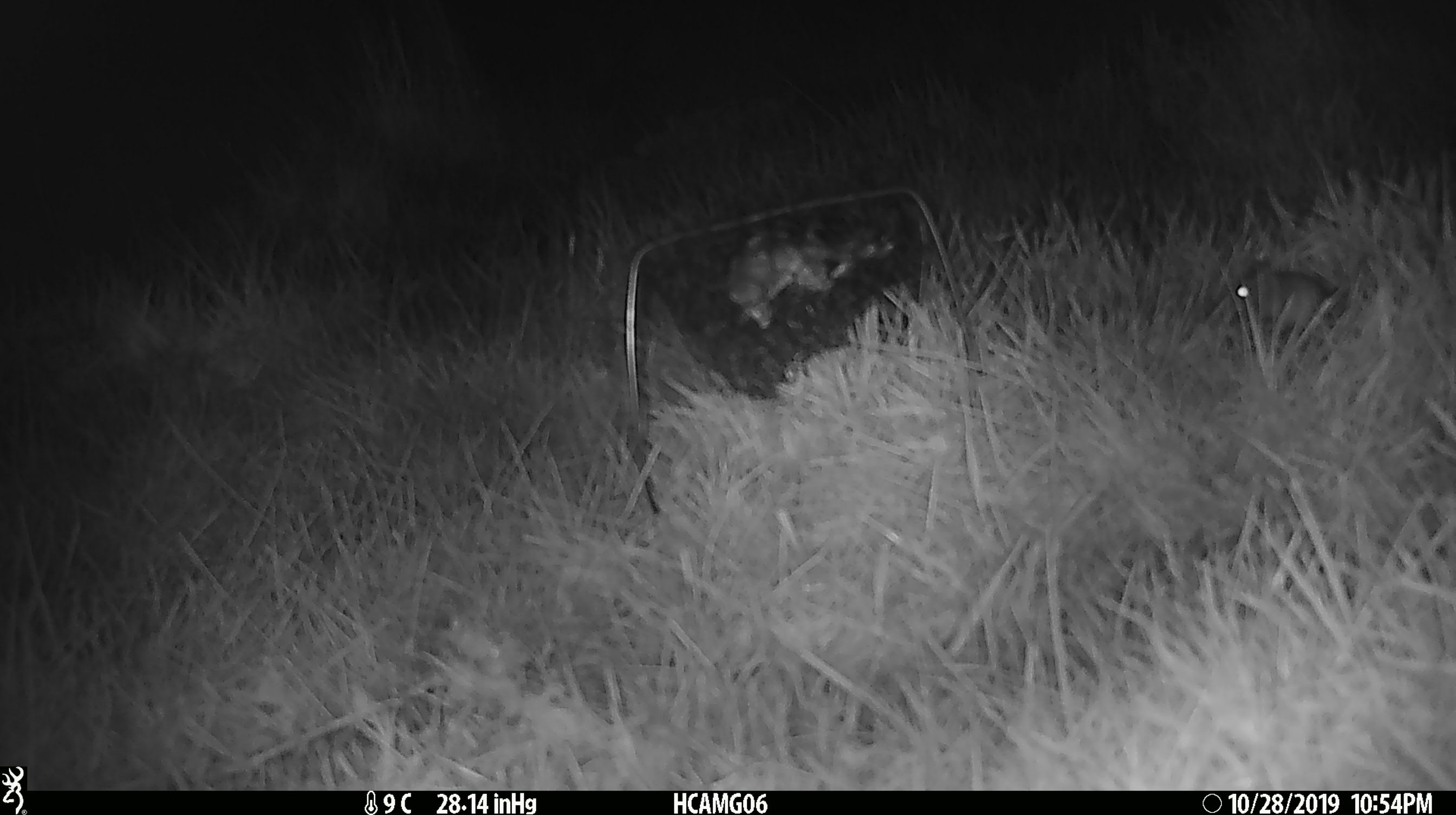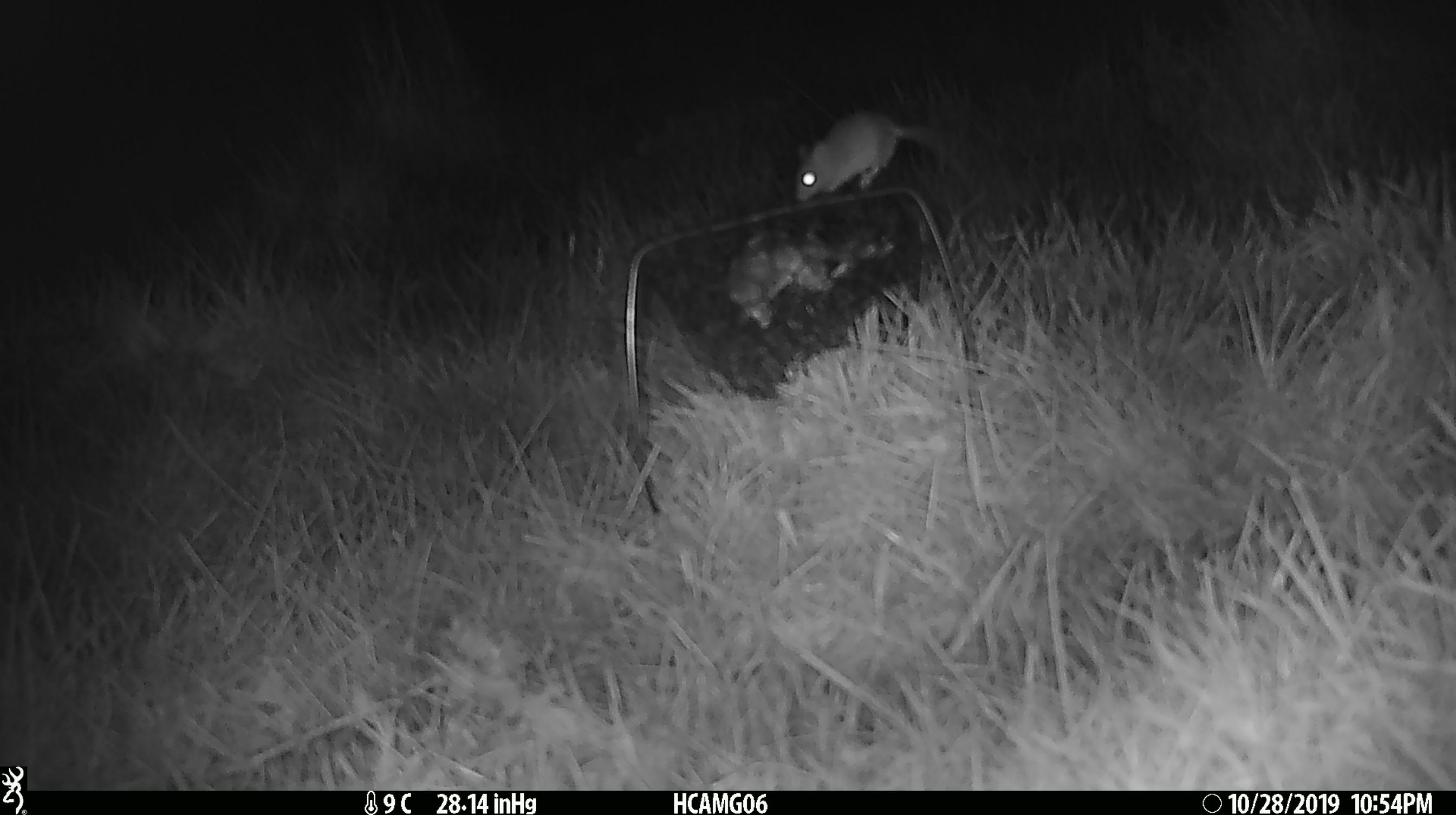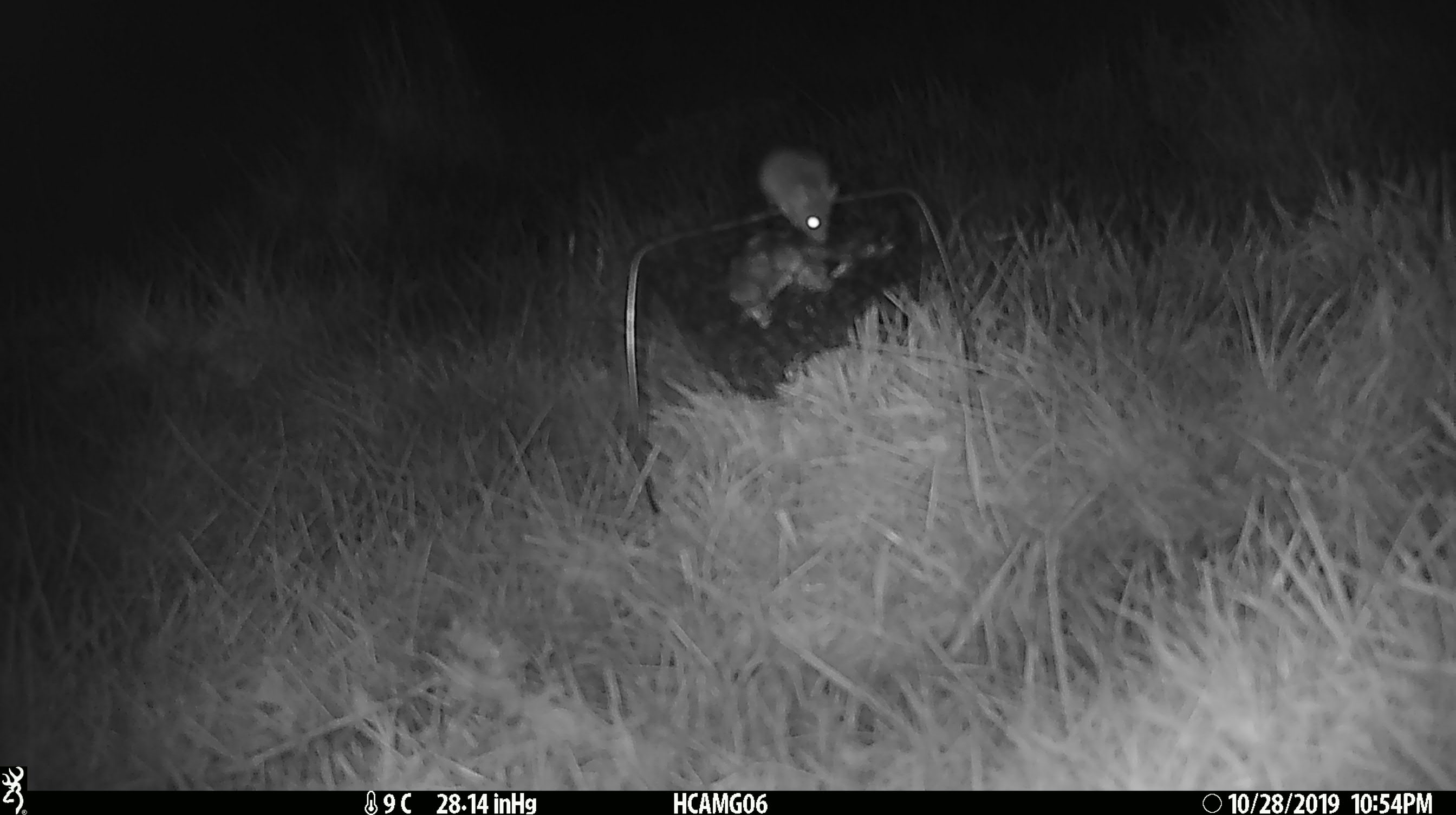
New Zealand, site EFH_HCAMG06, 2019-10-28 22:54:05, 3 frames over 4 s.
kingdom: Animalia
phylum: Chordata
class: Mammalia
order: Rodentia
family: Muridae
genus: Mus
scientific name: Mus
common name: mouse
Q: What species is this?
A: Mouse (Mus).